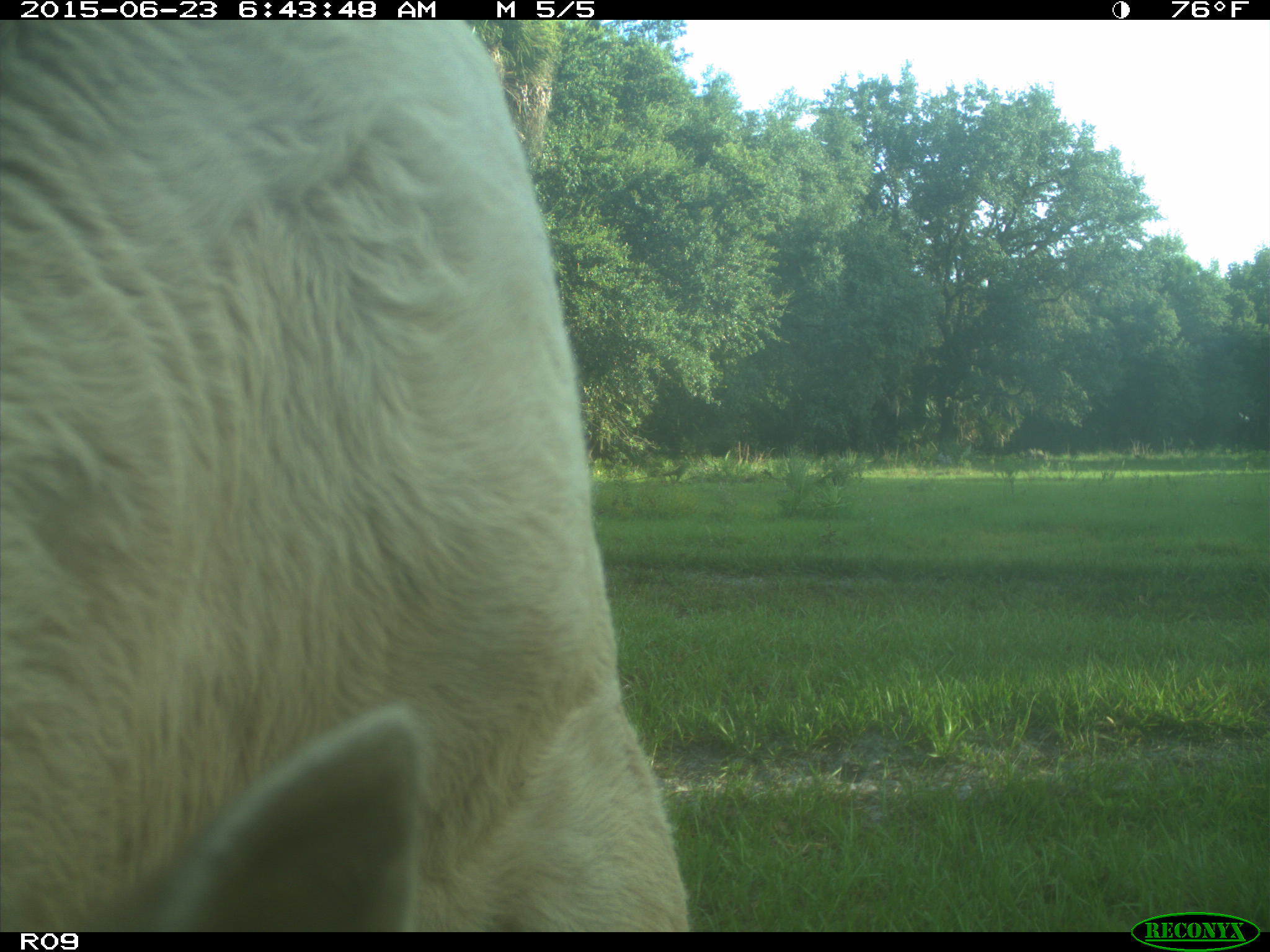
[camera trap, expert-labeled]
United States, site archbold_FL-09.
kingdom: Animalia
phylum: Chordata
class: Mammalia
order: Artiodactyla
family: Bovidae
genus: Bos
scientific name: Bos taurus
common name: domestic cow